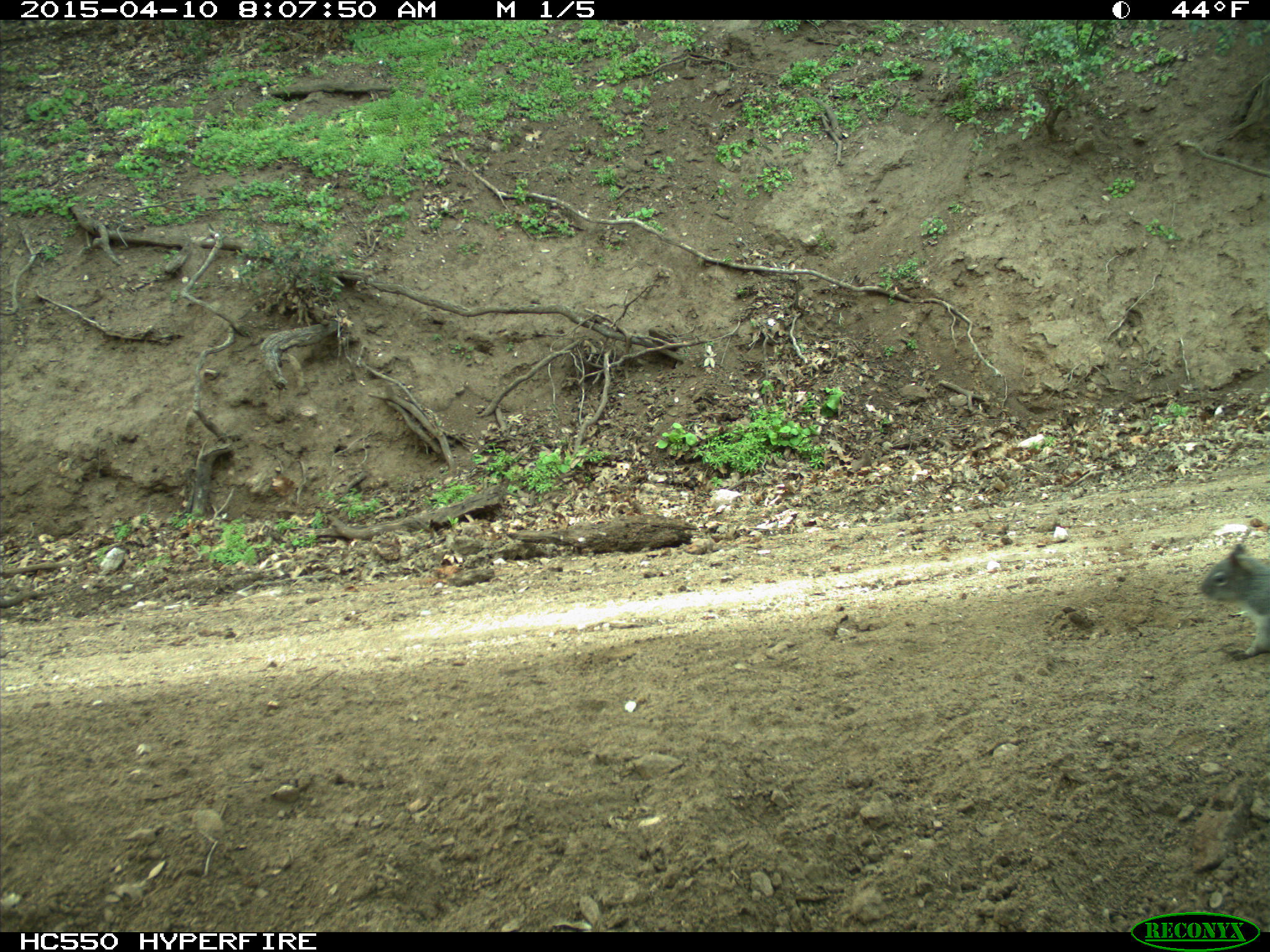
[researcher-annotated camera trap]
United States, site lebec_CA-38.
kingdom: Animalia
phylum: Chordata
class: Mammalia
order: Rodentia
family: Sciuridae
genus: Sciurus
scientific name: Sciurus carolinensis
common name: eastern gray squirrel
Sciurus carolinensis (eastern gray squirrel).